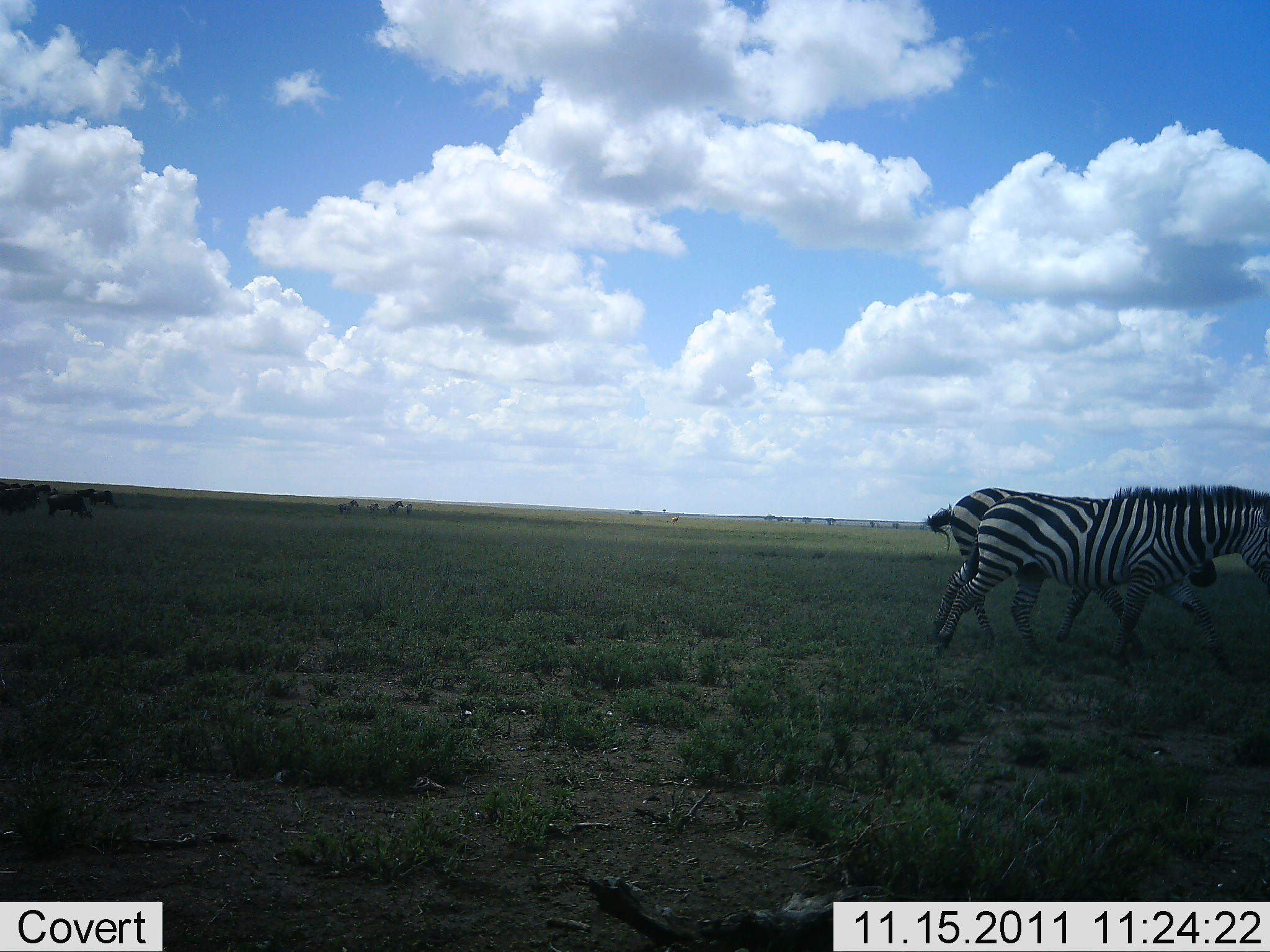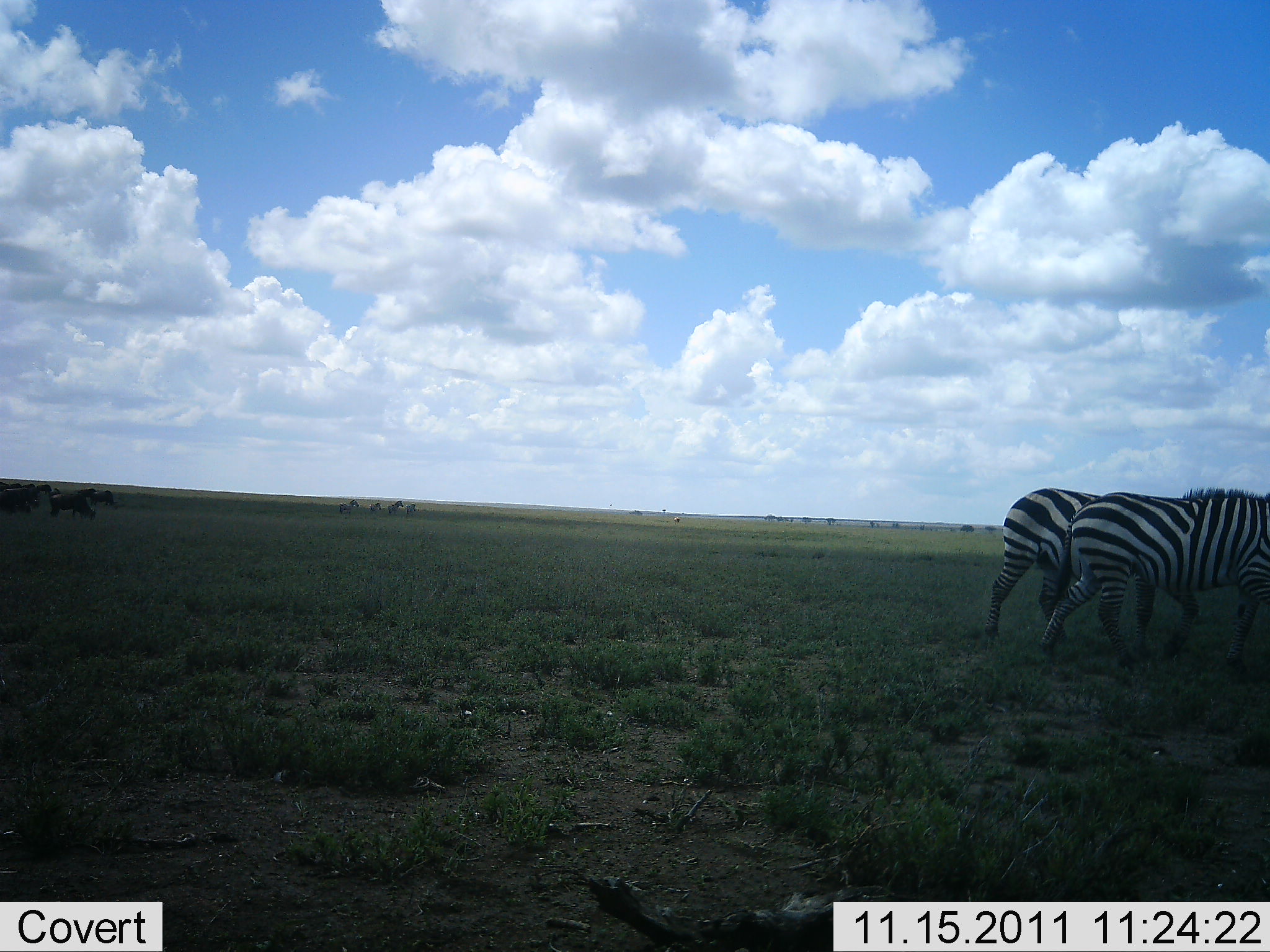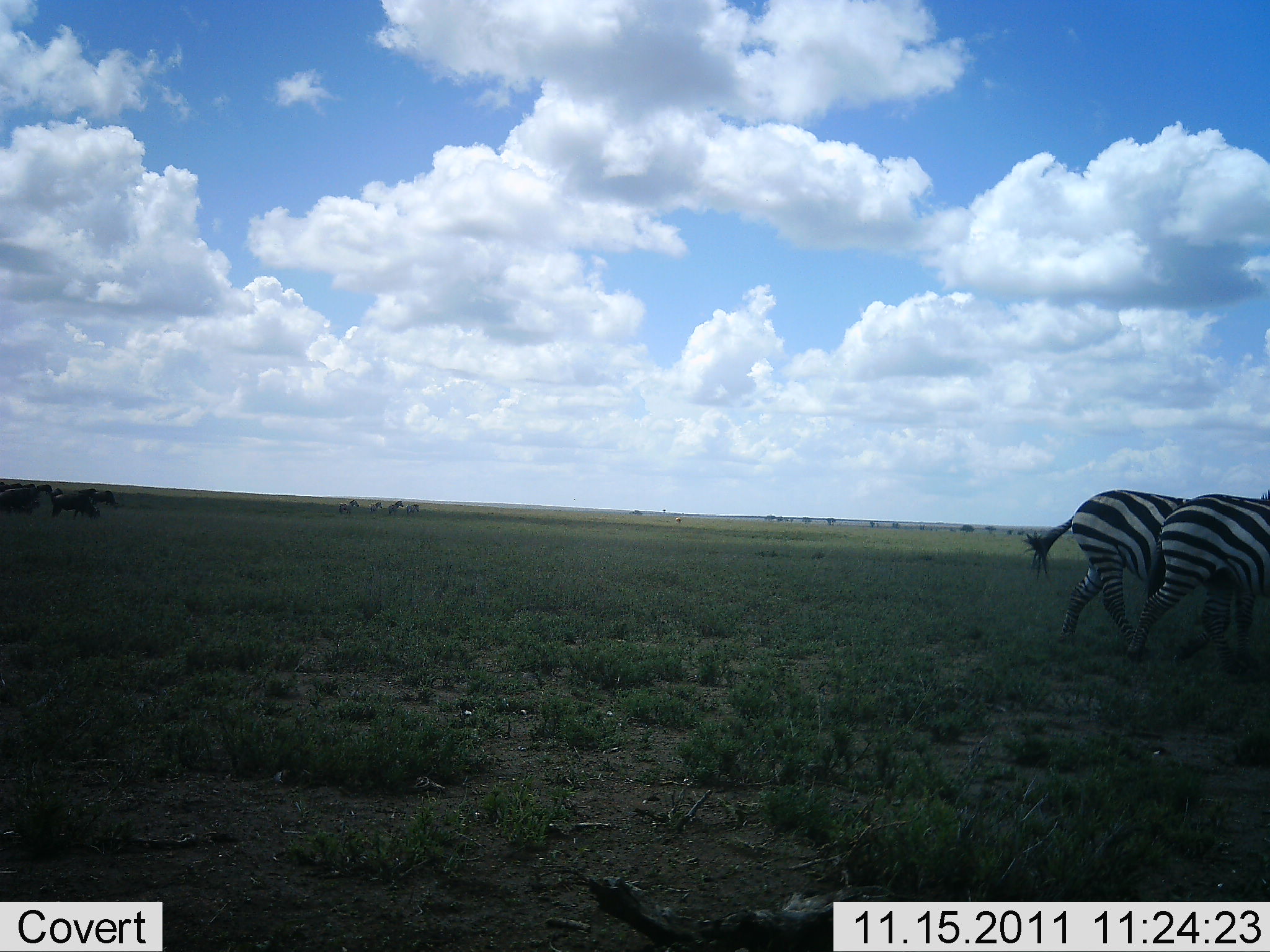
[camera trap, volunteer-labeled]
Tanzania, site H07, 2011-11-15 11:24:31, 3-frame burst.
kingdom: Animalia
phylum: Chordata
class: Mammalia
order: Perissodactyla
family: Equidae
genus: Equus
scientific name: Equus quagga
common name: plains zebra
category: zebra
Zebra (plains zebra) (Equus quagga), count 2. Behavior (volunteer vote fractions): standing 12%, resting 0%, moving 94%, interacting 0%. Young present (vote fraction): 0%. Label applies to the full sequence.